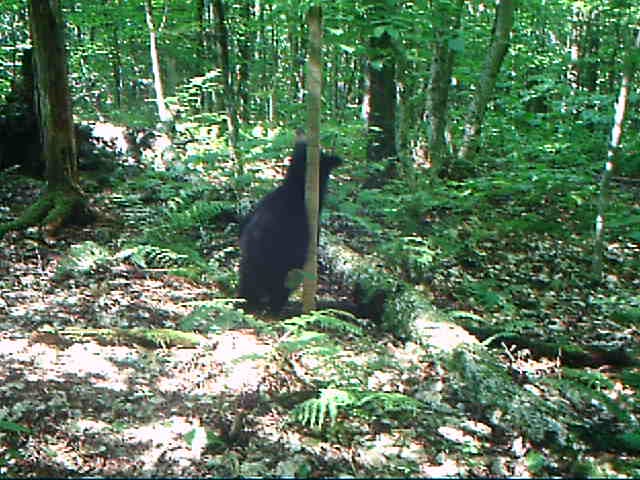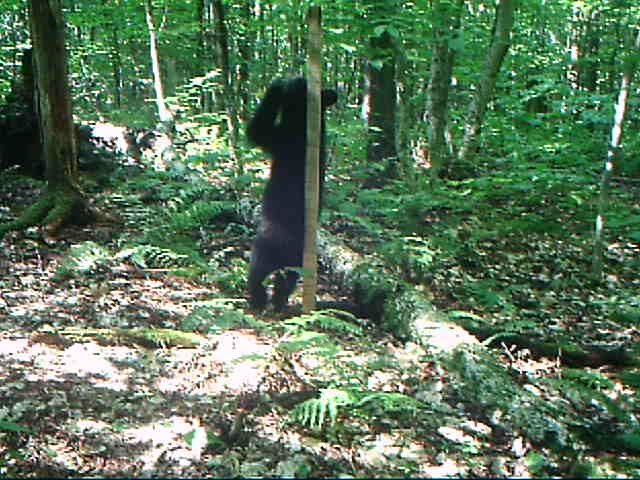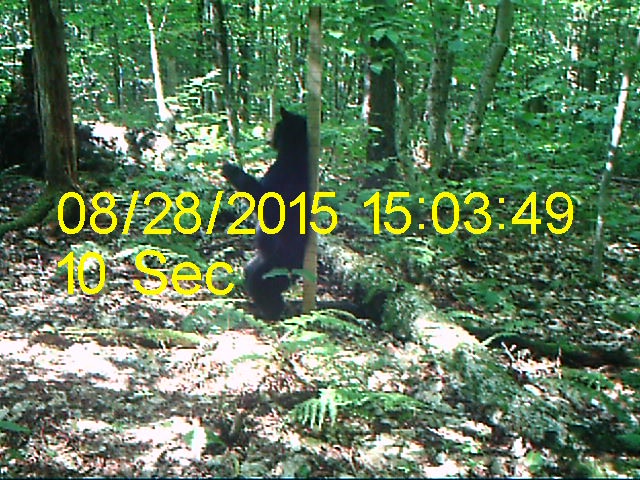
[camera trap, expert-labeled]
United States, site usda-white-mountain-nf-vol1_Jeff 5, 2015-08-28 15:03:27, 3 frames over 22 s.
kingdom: Animalia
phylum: Chordata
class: Mammalia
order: Carnivora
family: Ursidae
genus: Ursus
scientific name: Ursus americanus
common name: black bear